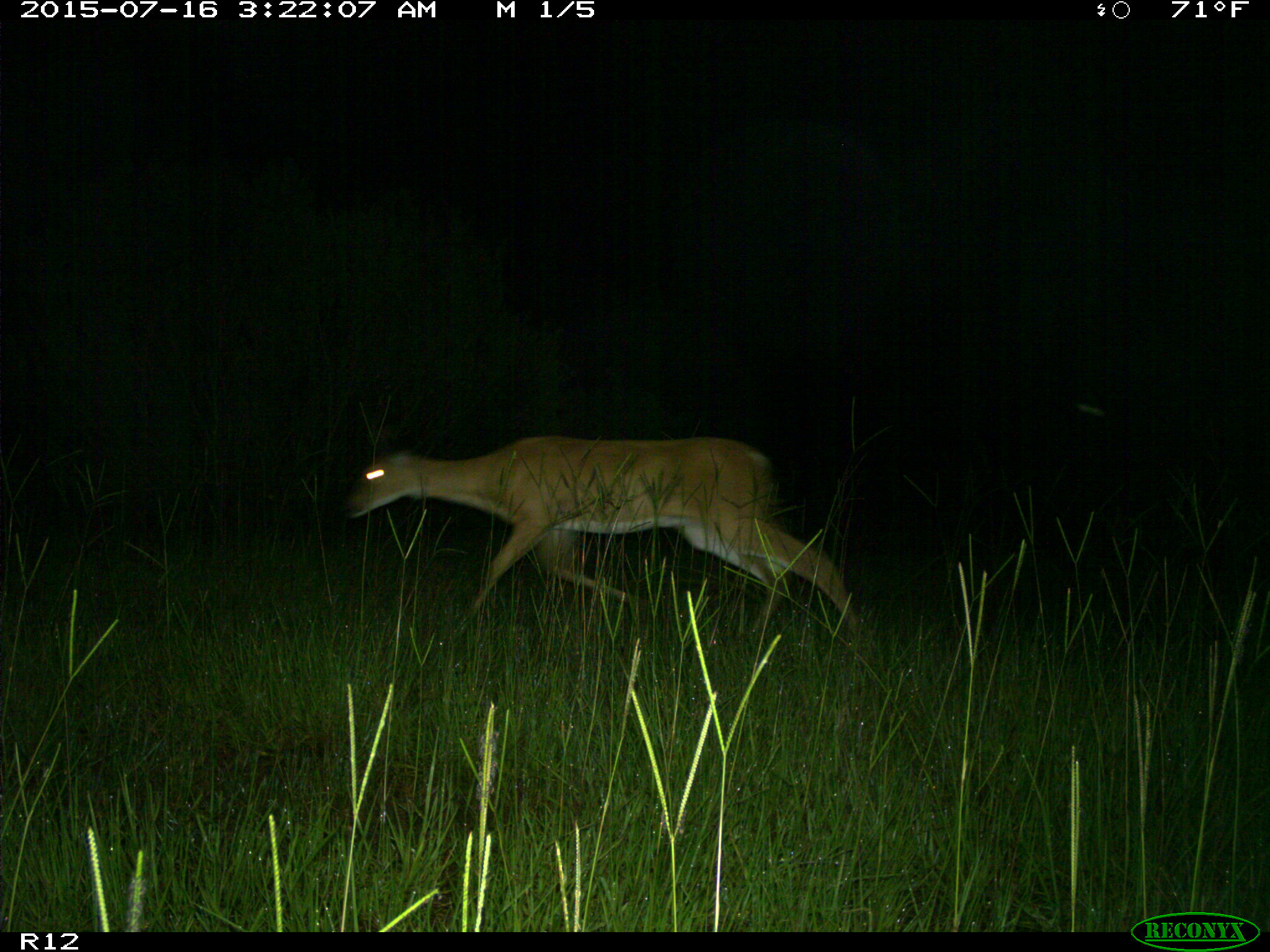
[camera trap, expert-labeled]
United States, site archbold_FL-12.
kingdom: Animalia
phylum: Chordata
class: Mammalia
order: Artiodactyla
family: Cervidae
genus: Odocoileus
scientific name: Odocoileus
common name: deer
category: unidentified deer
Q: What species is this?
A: Unidentified deer (deer) (Odocoileus).